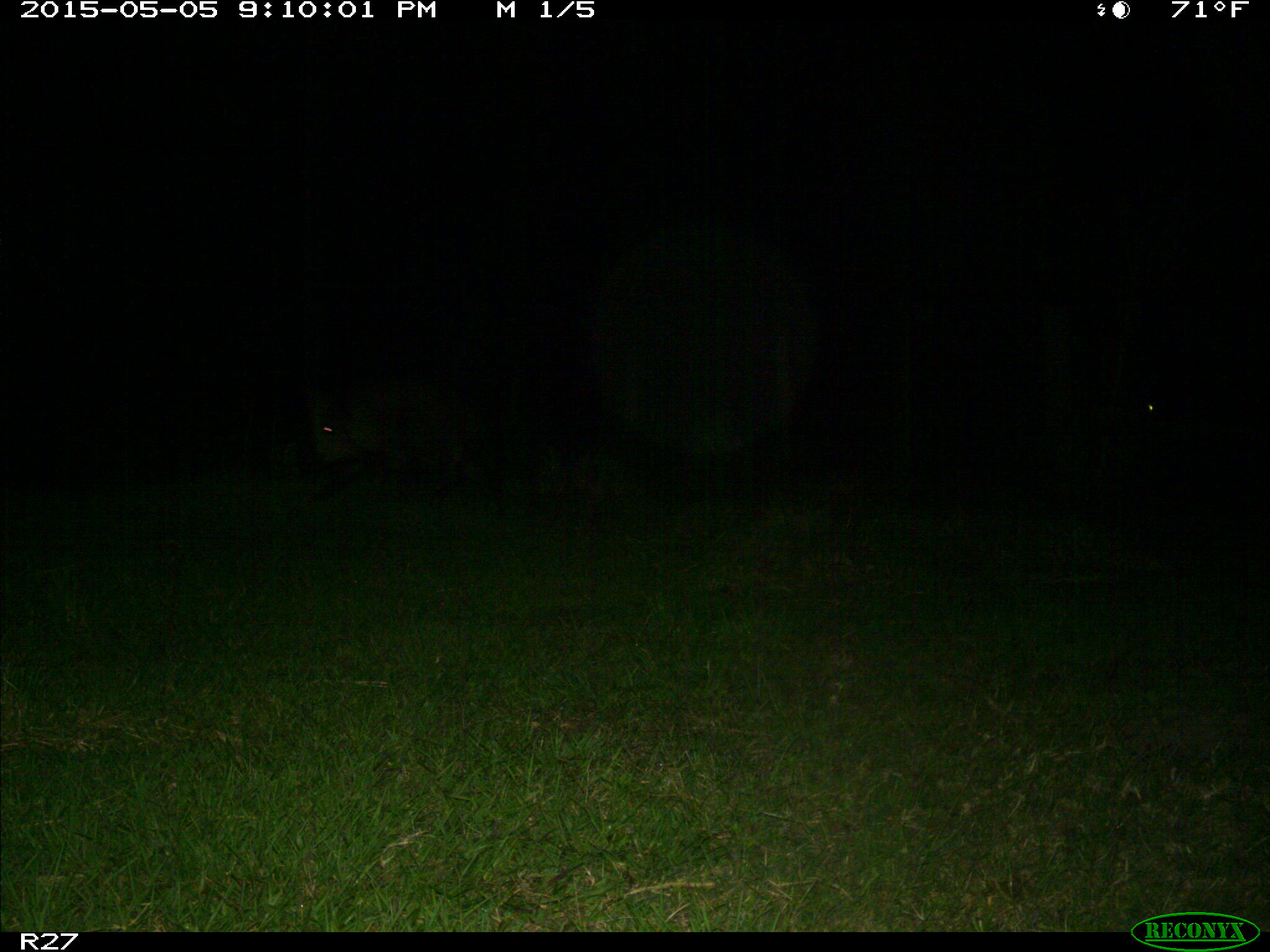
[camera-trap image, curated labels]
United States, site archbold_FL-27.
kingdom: Animalia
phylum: Chordata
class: Mammalia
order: Artiodactyla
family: Suidae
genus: Sus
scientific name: Sus scrofa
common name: wild boar